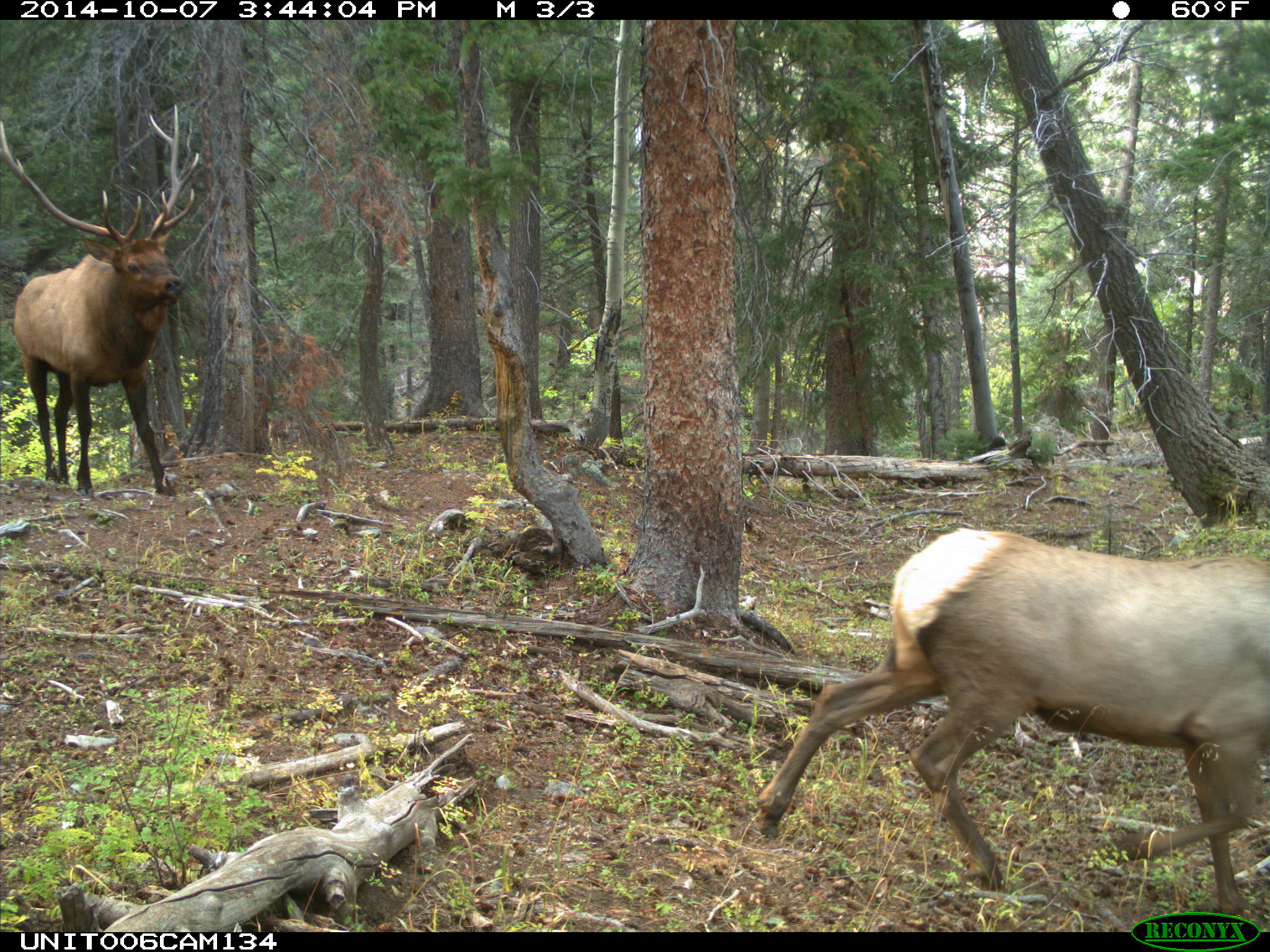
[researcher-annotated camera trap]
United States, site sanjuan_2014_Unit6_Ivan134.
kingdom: Animalia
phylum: Chordata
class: Mammalia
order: Artiodactyla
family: Cervidae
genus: Cervus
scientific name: Cervus elaphus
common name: red deer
Cervus elaphus (red deer).